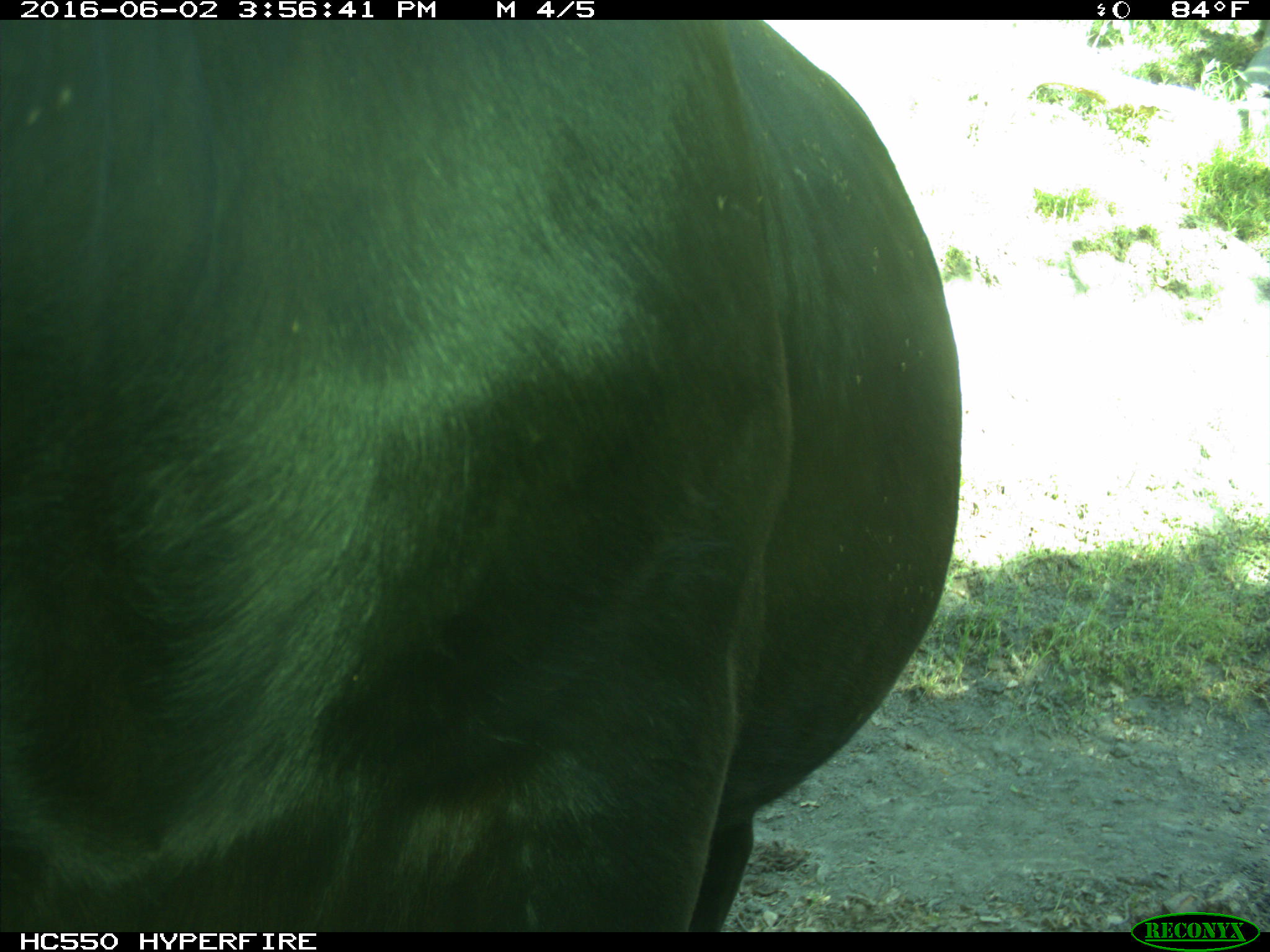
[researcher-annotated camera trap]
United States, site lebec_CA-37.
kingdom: Animalia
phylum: Chordata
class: Mammalia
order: Artiodactyla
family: Bovidae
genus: Bos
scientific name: Bos taurus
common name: domestic cow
Bos taurus (domestic cow).